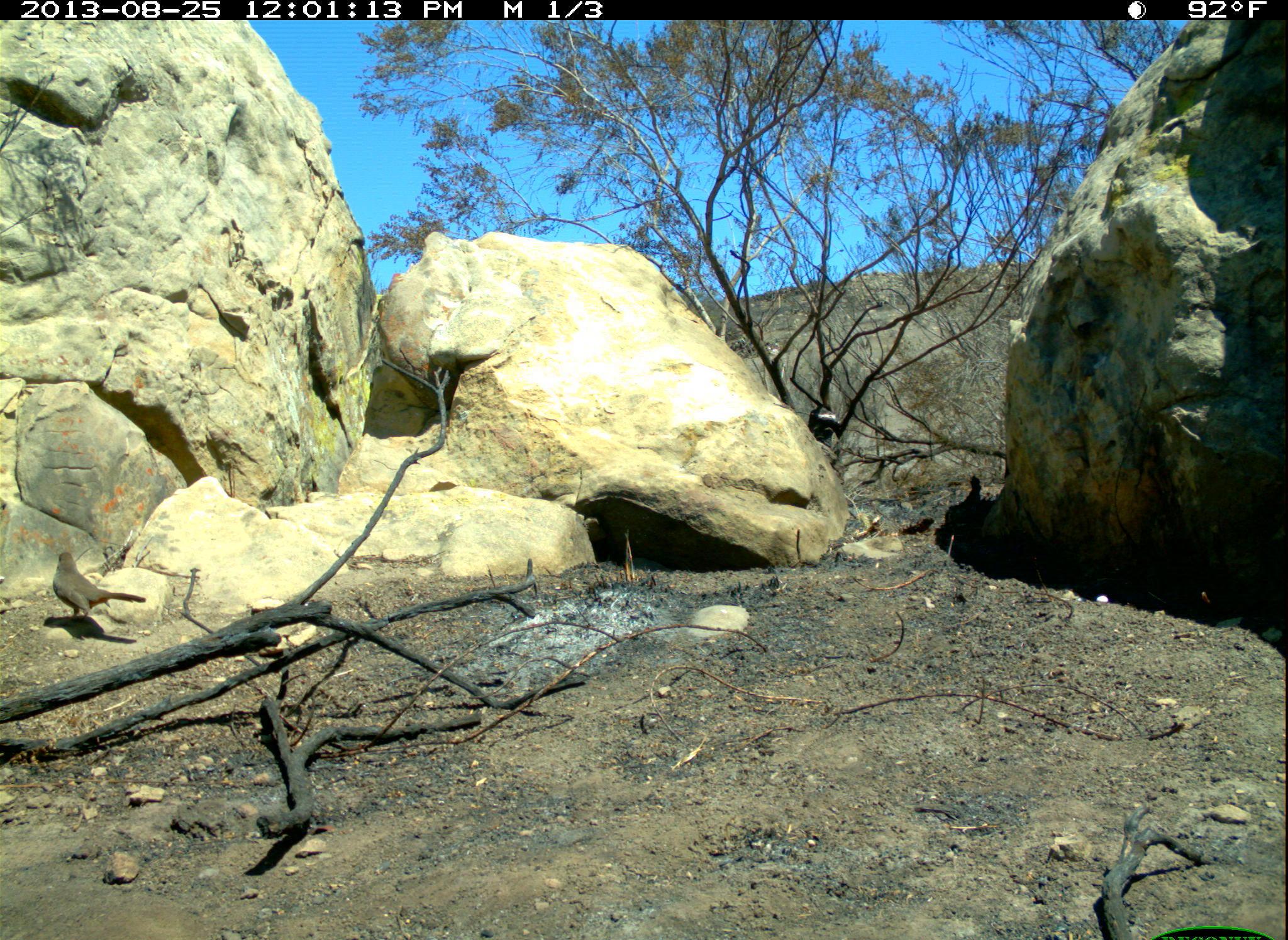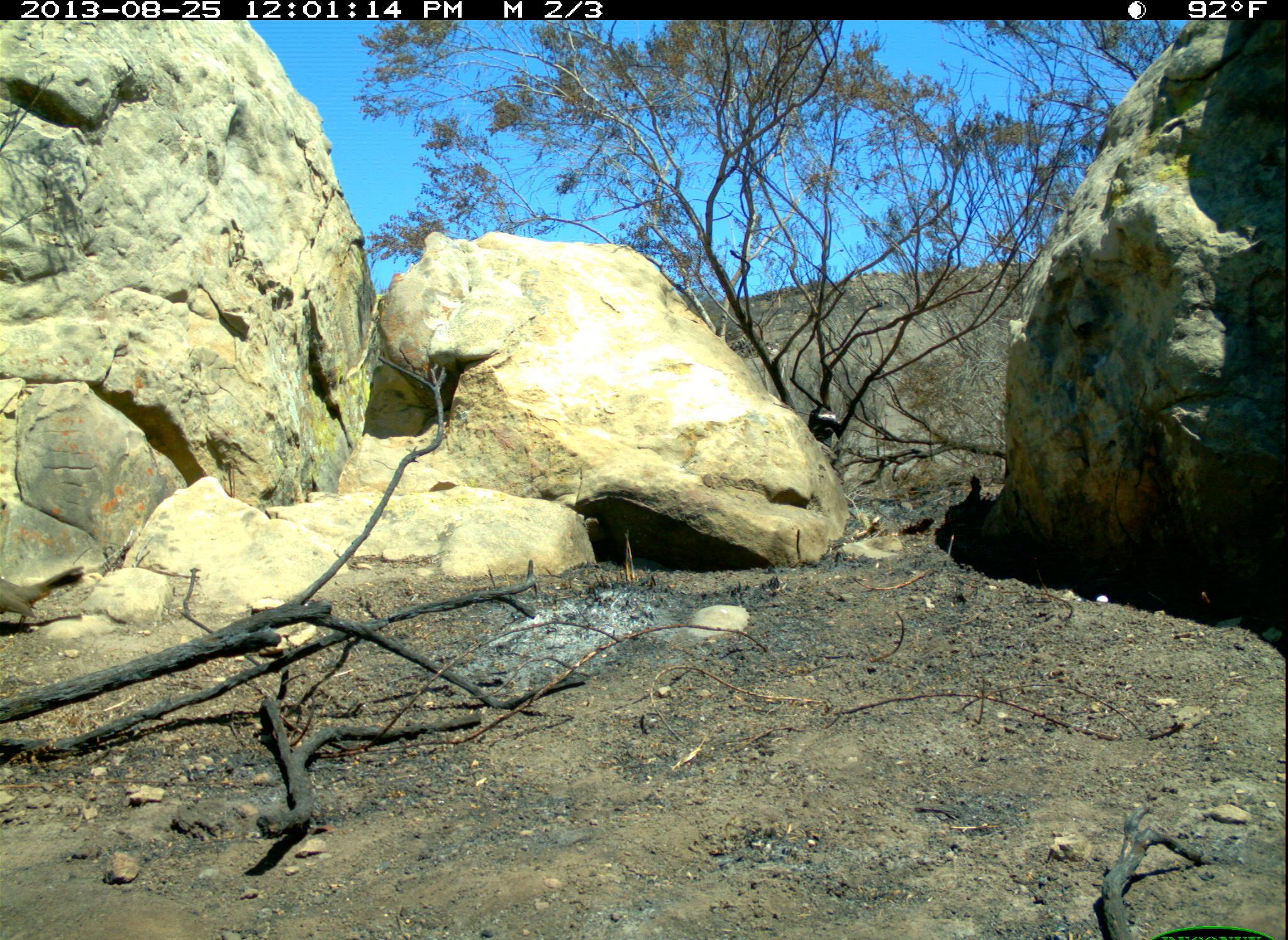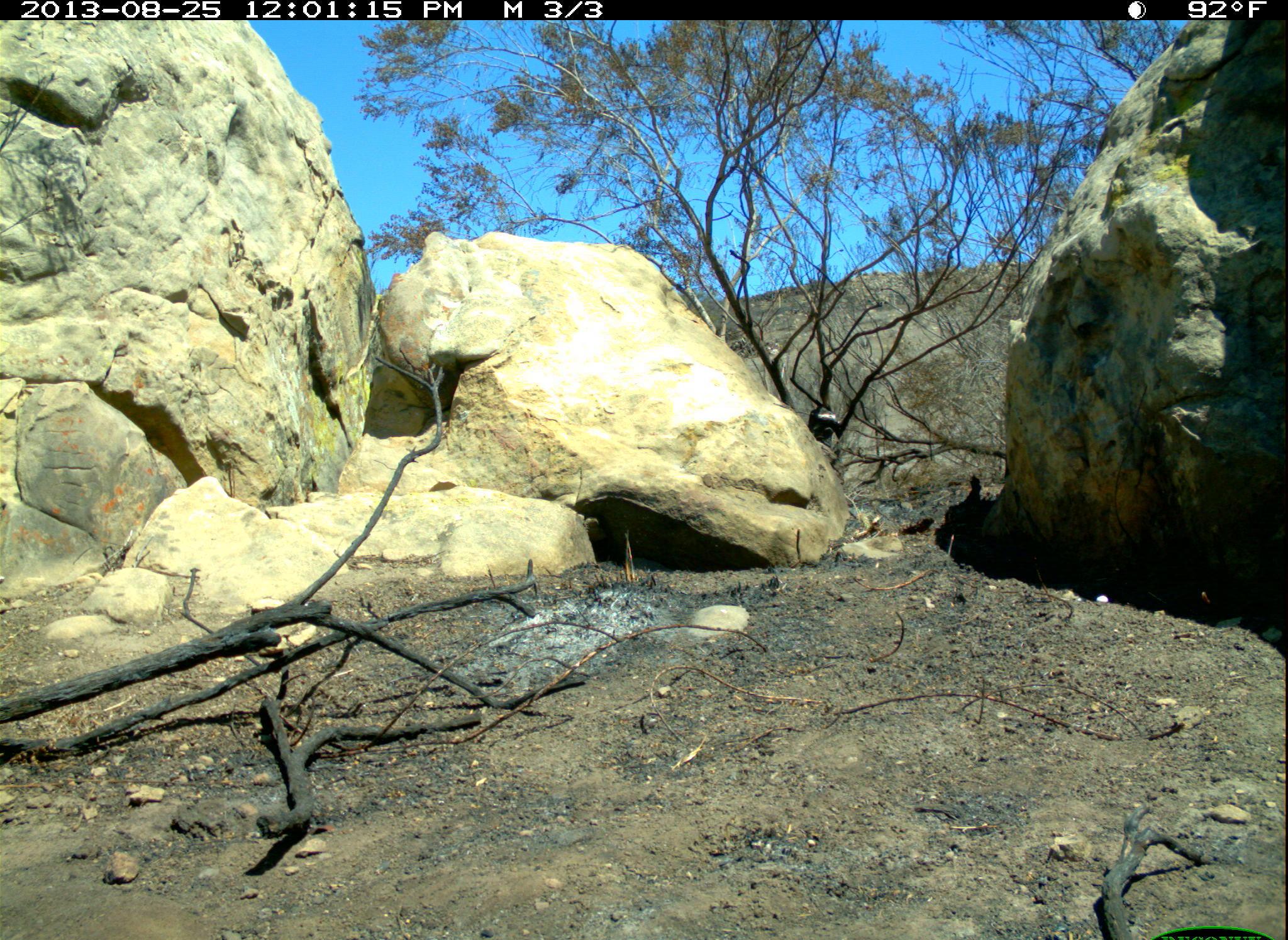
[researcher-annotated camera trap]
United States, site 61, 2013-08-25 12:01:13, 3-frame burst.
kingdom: Animalia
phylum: Chordata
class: Aves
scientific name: Aves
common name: bird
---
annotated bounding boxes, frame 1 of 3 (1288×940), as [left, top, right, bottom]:
bird: [53, 549, 156, 635]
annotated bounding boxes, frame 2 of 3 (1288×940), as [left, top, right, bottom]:
bird: [797, 393, 866, 474]